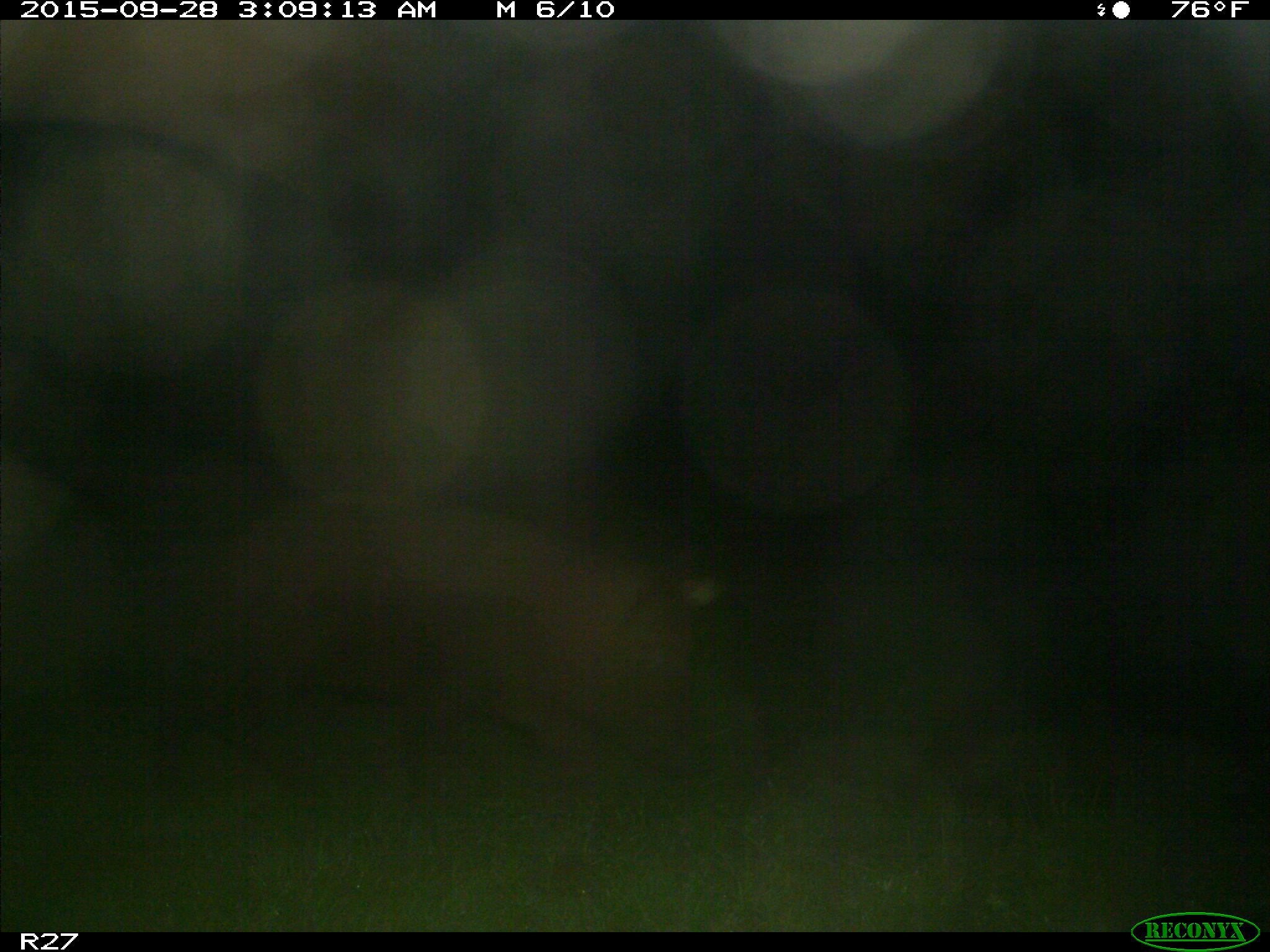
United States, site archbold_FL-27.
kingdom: Animalia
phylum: Chordata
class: Mammalia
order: Artiodactyla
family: Suidae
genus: Sus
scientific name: Sus scrofa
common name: wild boar